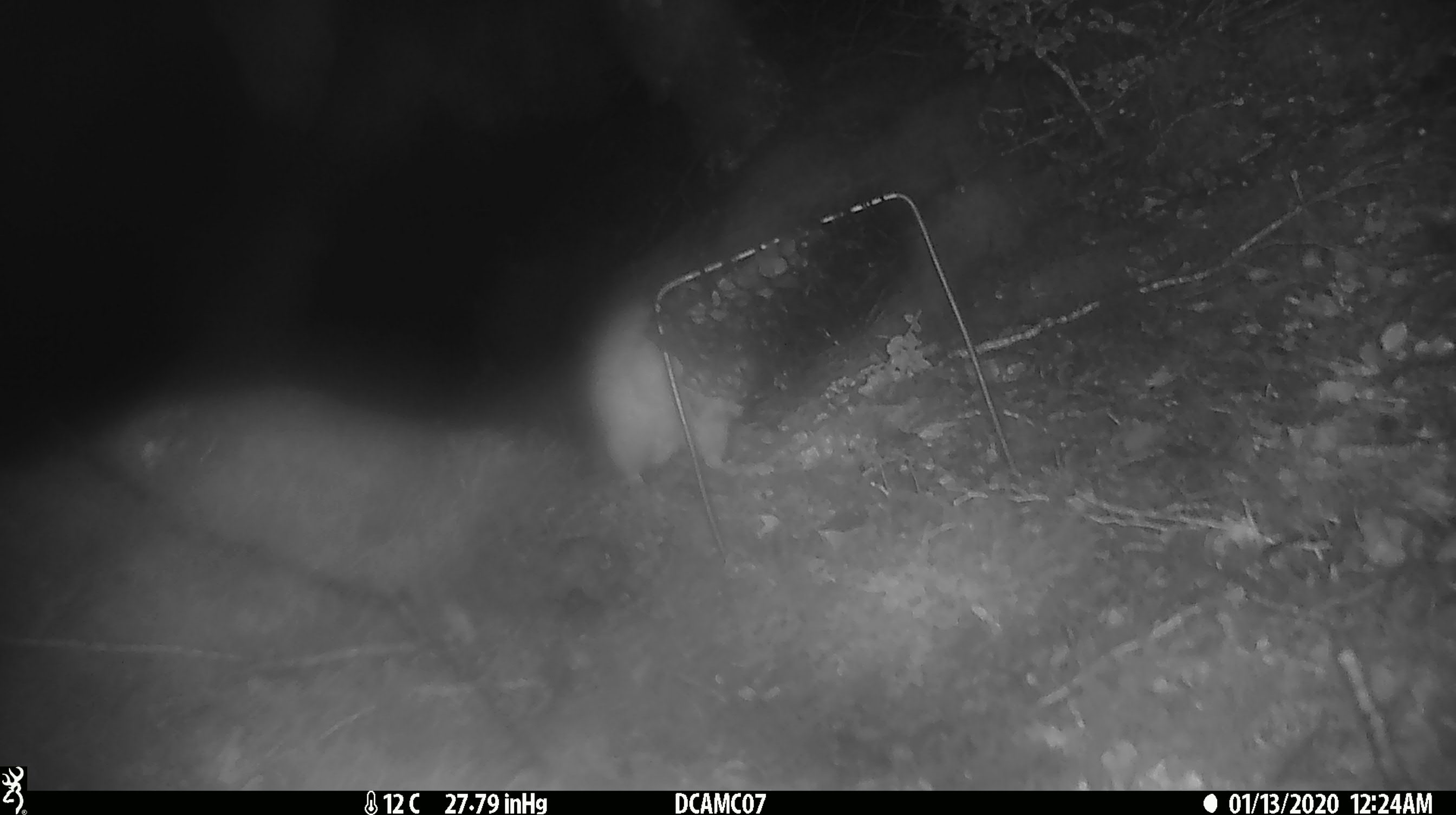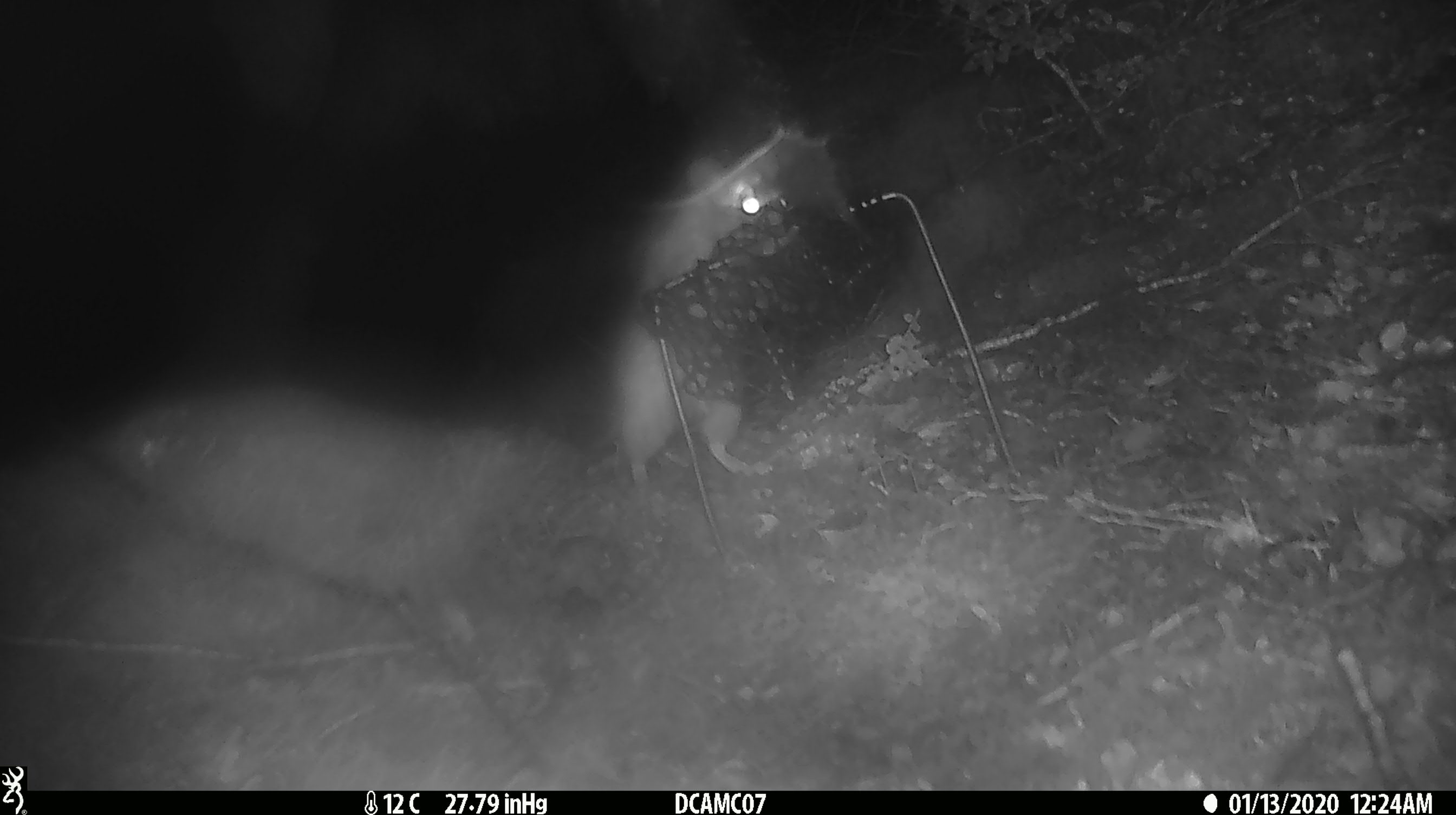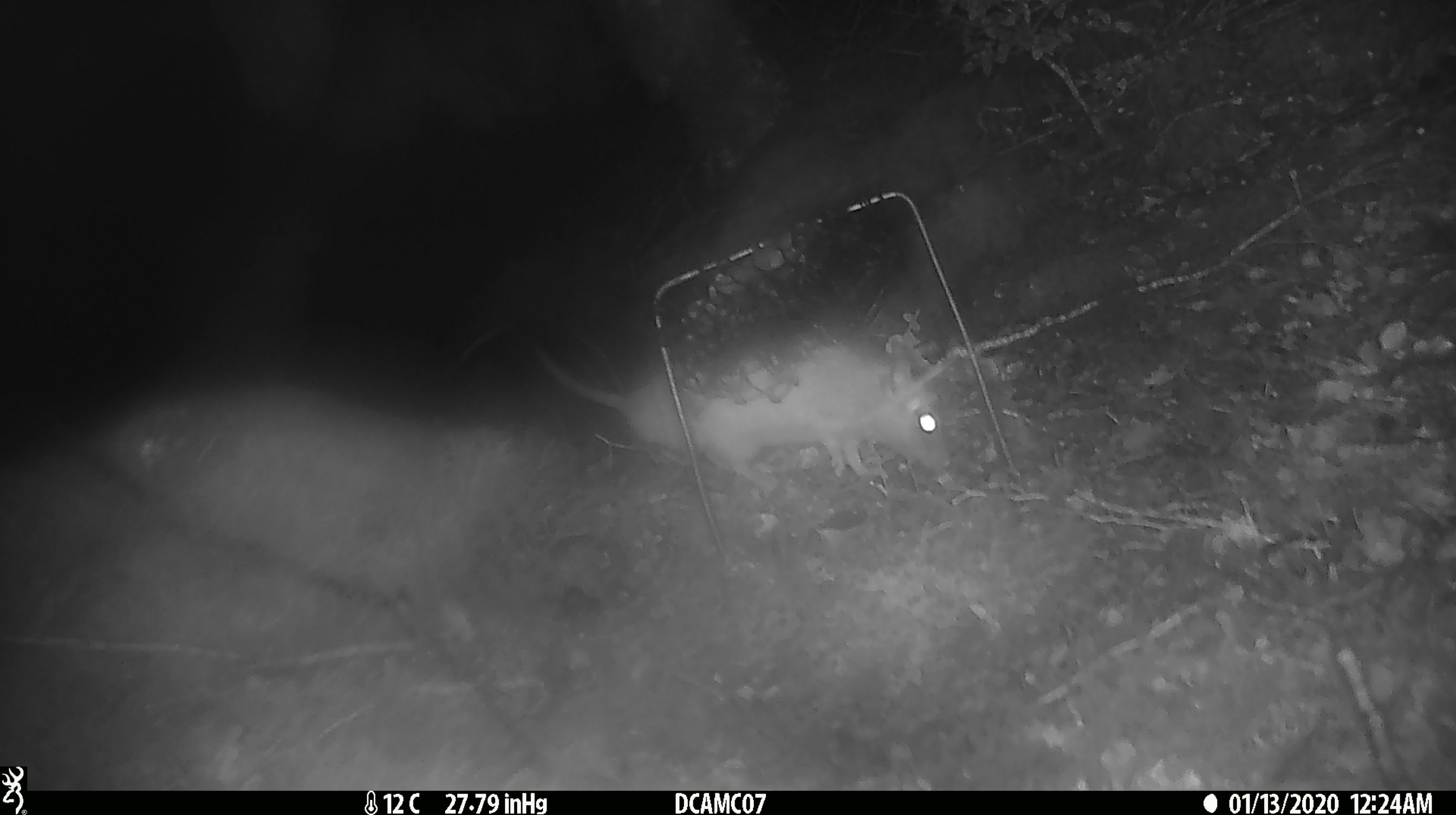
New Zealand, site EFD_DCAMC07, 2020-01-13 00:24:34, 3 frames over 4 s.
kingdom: Animalia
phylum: Chordata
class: Mammalia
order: Rodentia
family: Muridae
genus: Rattus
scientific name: Rattus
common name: rat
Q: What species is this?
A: Rat (Rattus).